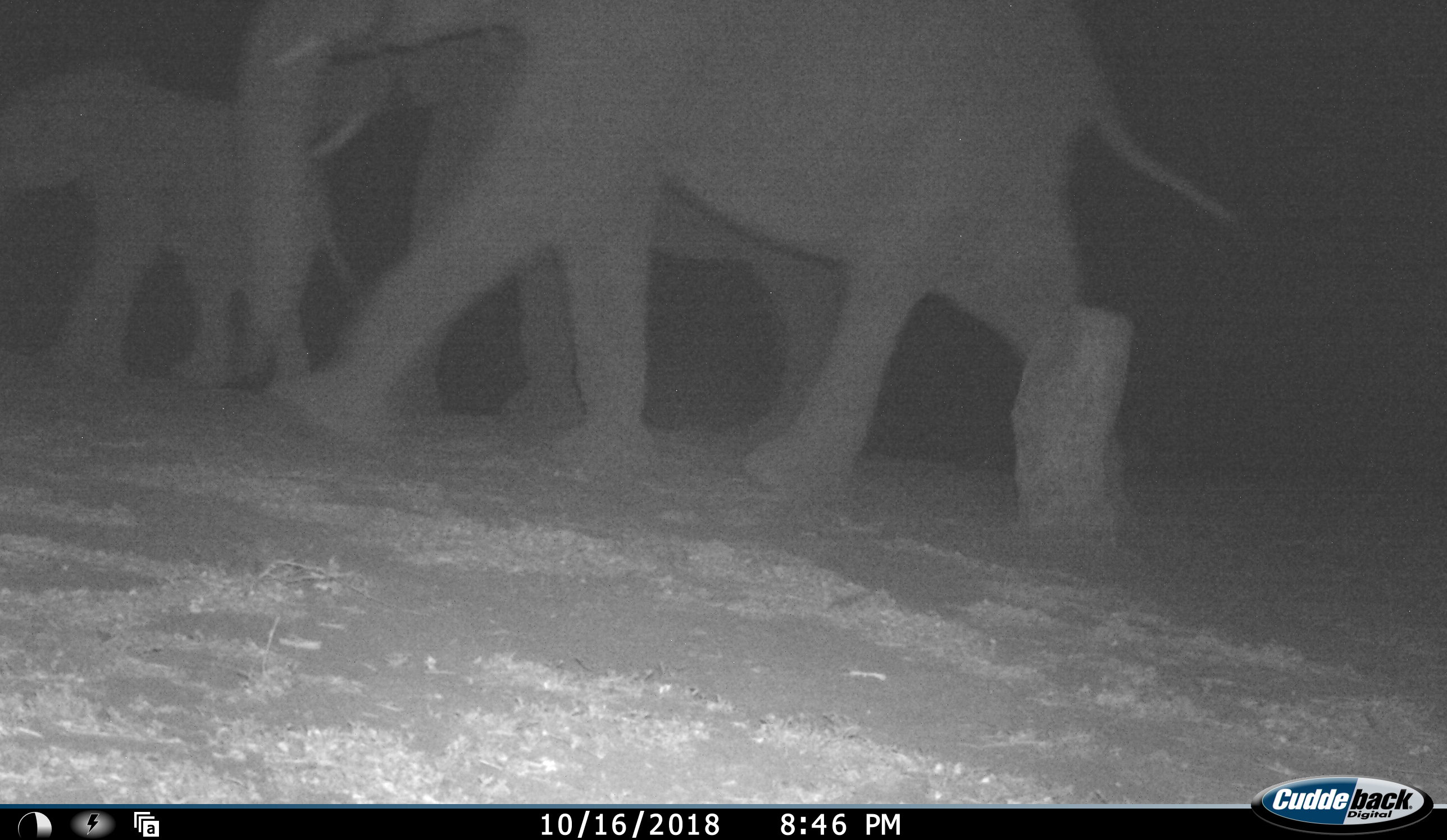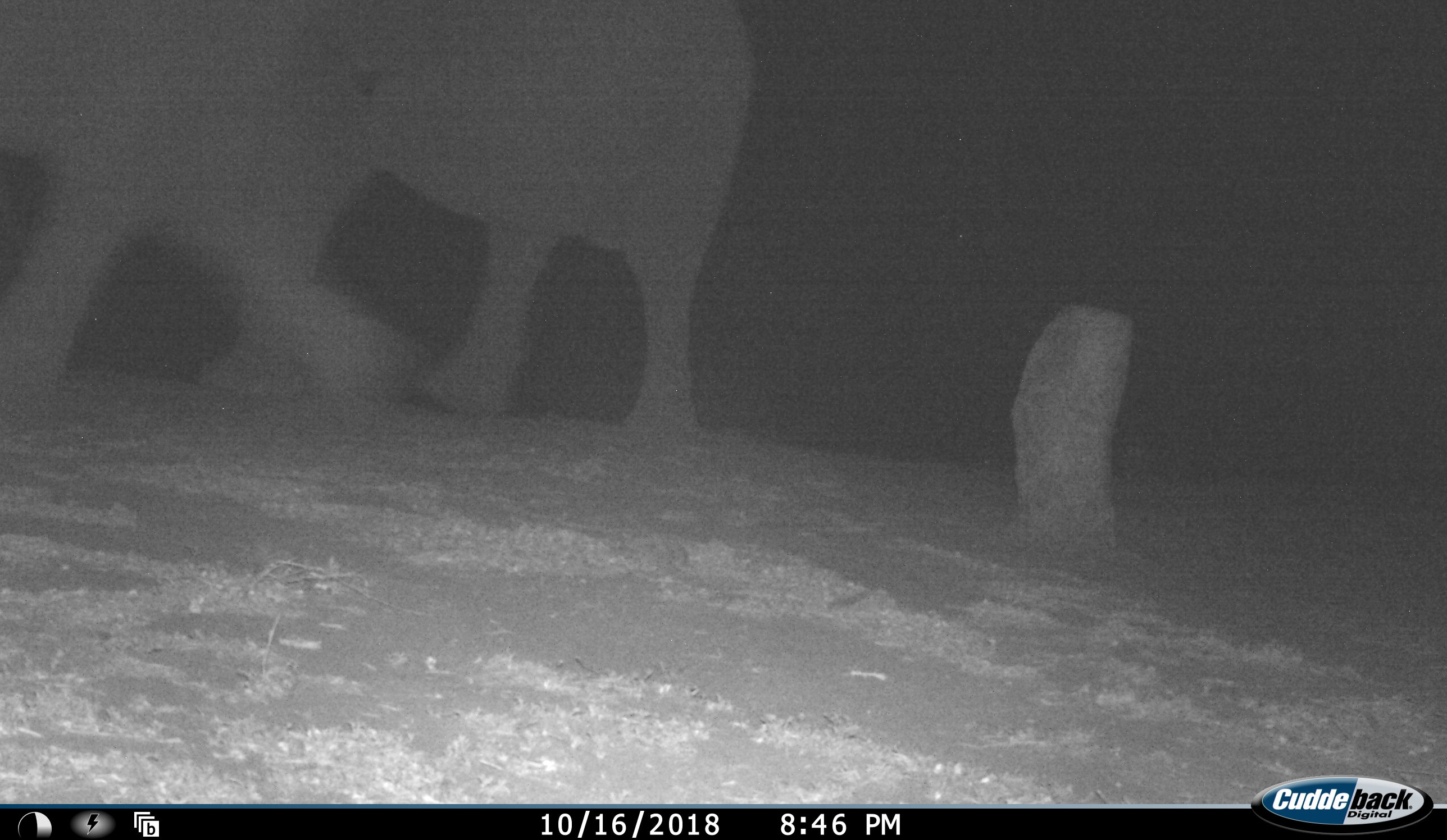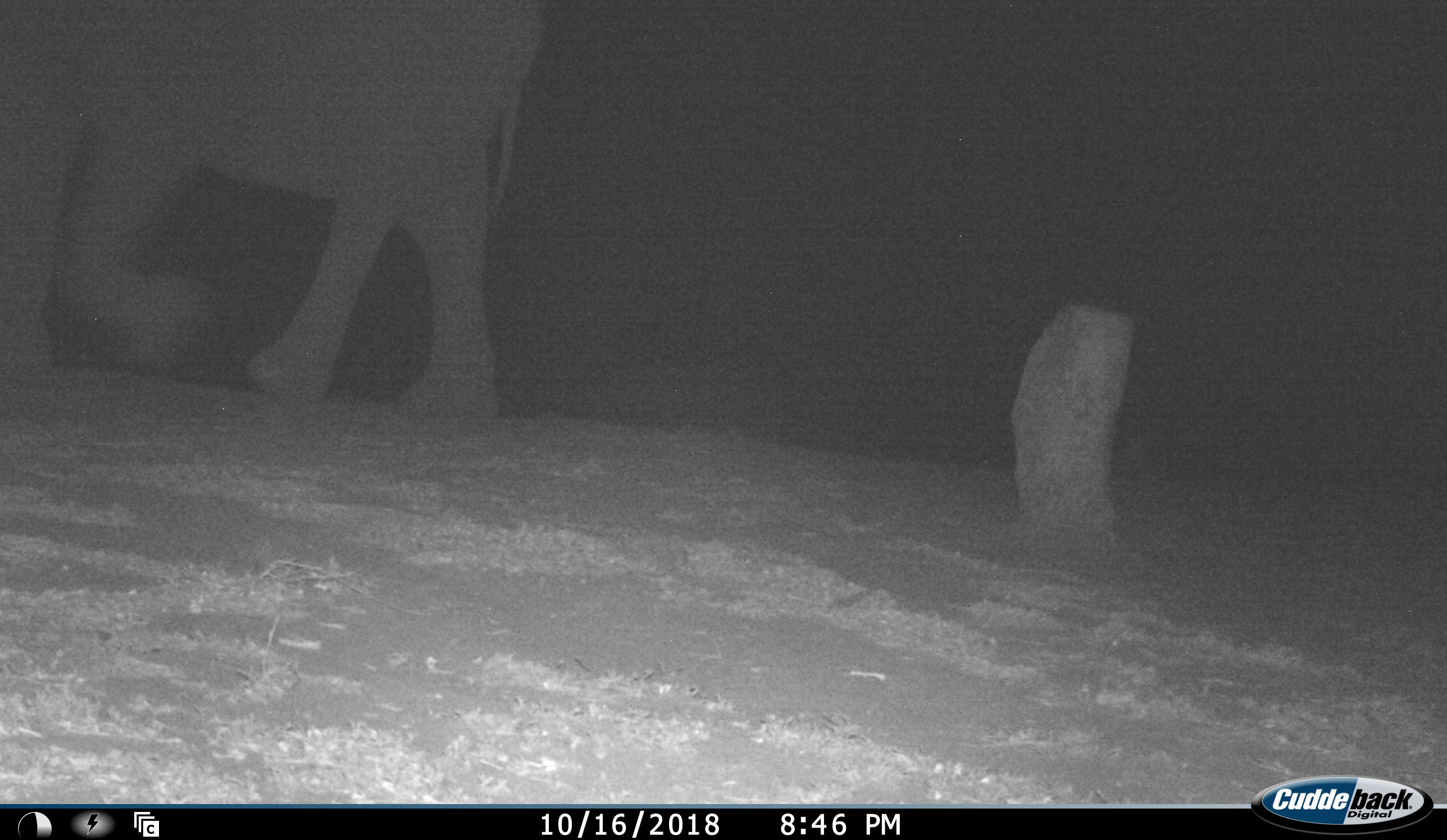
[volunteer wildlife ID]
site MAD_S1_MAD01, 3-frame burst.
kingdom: Animalia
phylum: Chordata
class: Mammalia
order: Proboscidea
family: Elephantidae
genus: Loxodonta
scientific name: Loxodonta africana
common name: african bush elephant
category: elephant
Elephant (african bush elephant) (Loxodonta africana), count 3. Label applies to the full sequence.